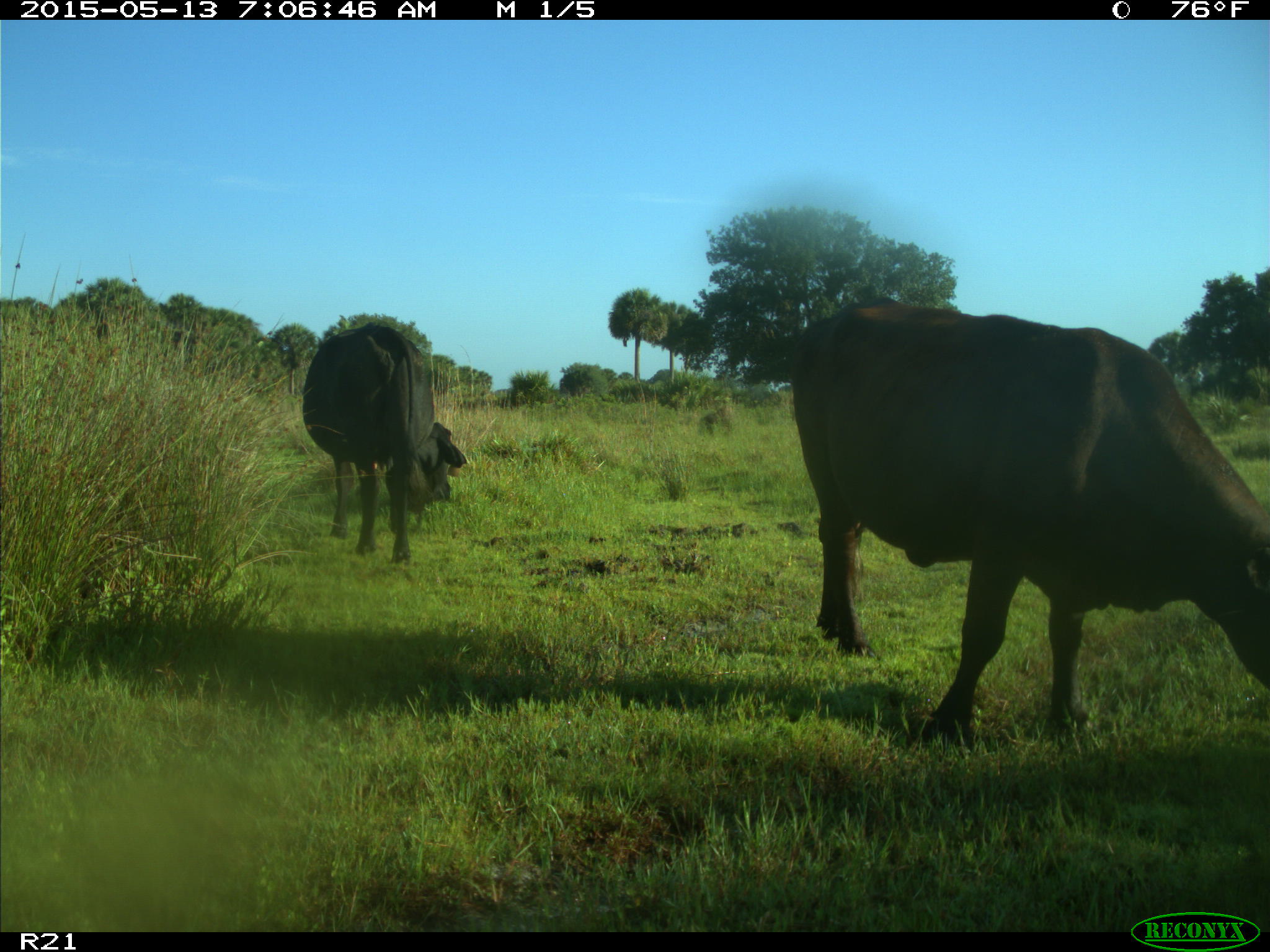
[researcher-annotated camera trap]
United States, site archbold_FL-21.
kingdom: Animalia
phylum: Chordata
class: Mammalia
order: Artiodactyla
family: Bovidae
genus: Bos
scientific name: Bos taurus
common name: domestic cow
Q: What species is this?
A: Bos taurus (domestic cow).